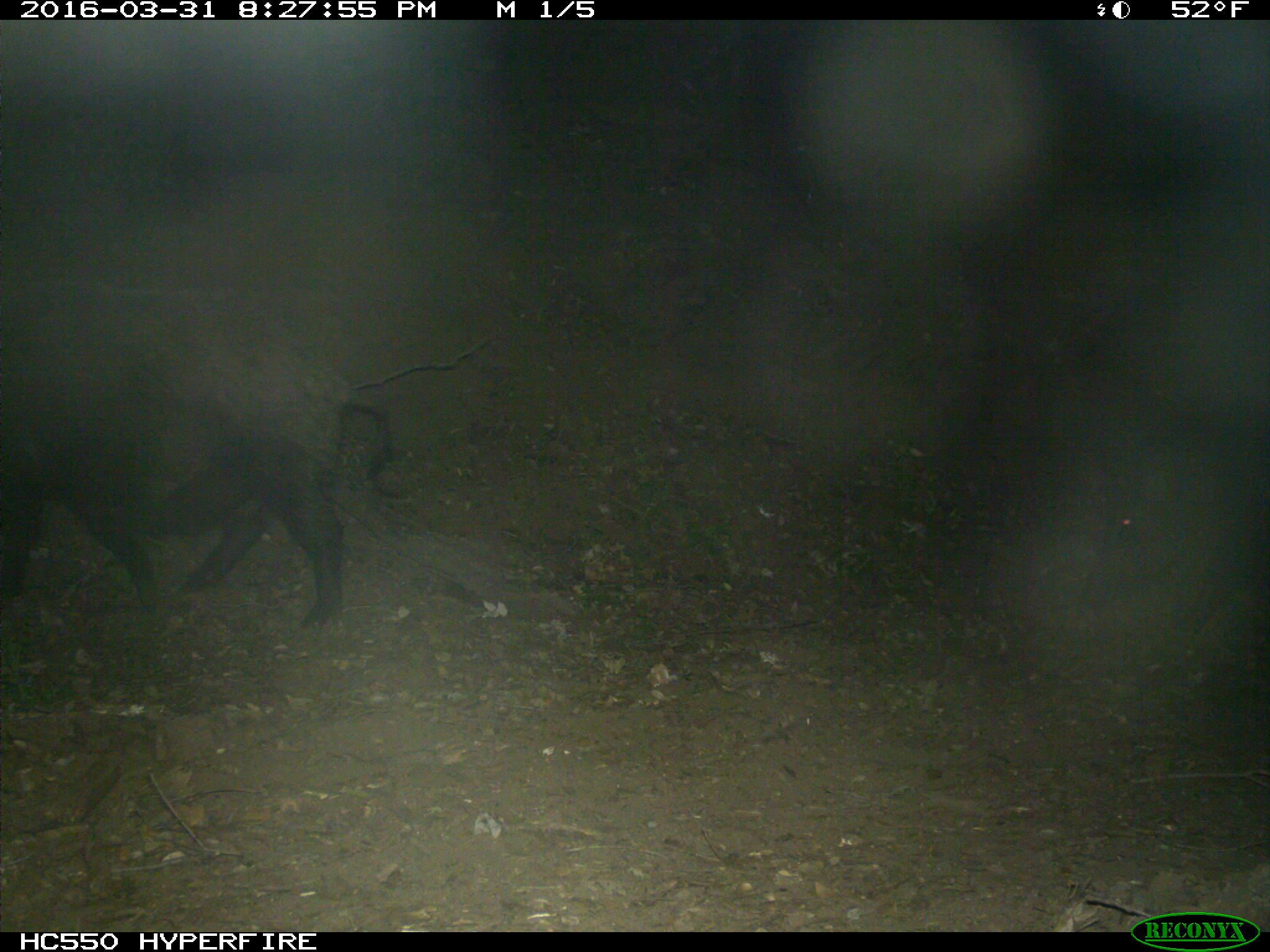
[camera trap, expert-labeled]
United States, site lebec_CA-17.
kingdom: Animalia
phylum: Chordata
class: Mammalia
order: Artiodactyla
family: Suidae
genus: Sus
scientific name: Sus scrofa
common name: wild boar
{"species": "Sus scrofa (wild boar)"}